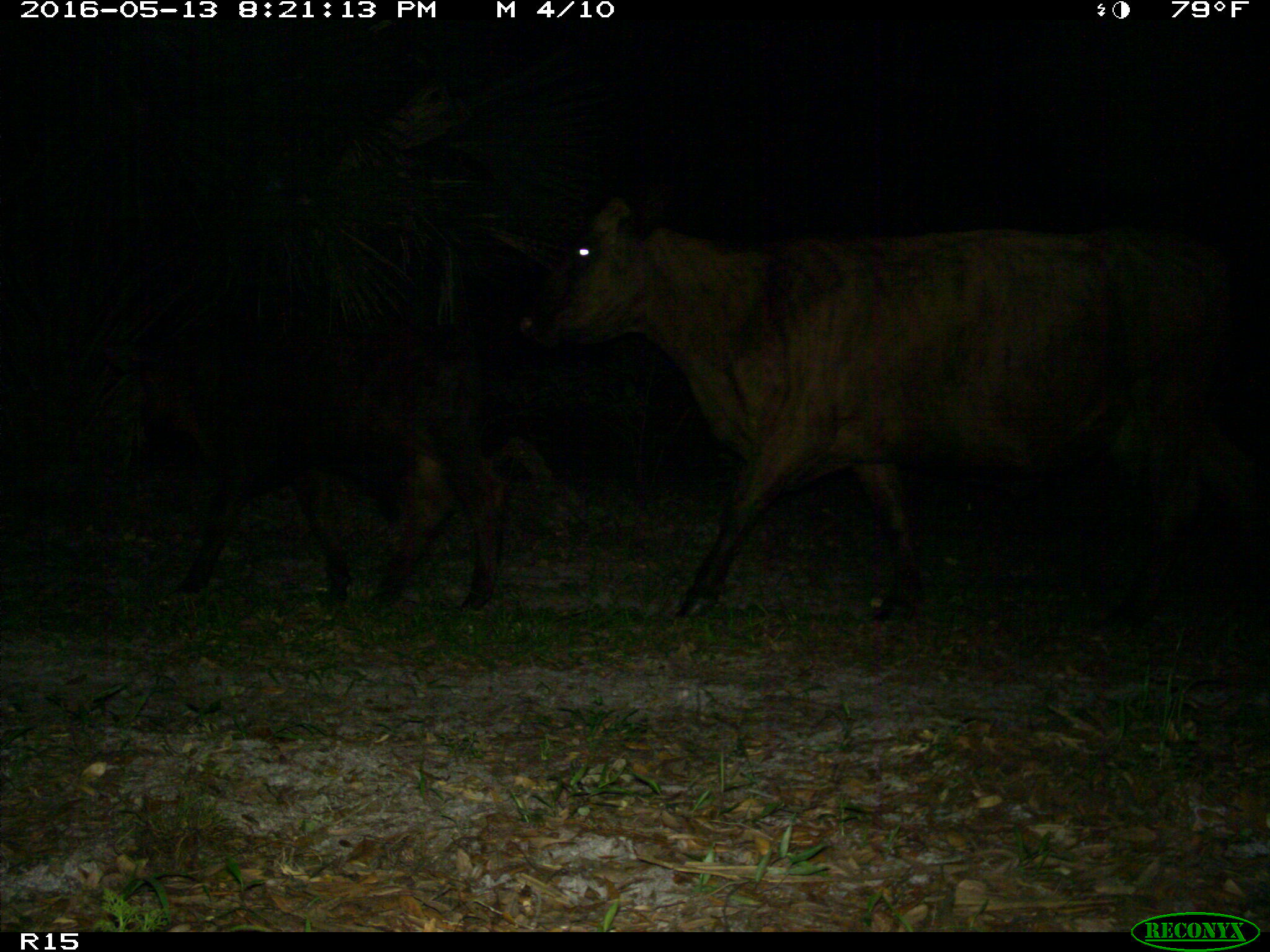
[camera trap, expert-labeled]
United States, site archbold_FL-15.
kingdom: Animalia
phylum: Chordata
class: Mammalia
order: Artiodactyla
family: Bovidae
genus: Bos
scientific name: Bos taurus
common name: domestic cow